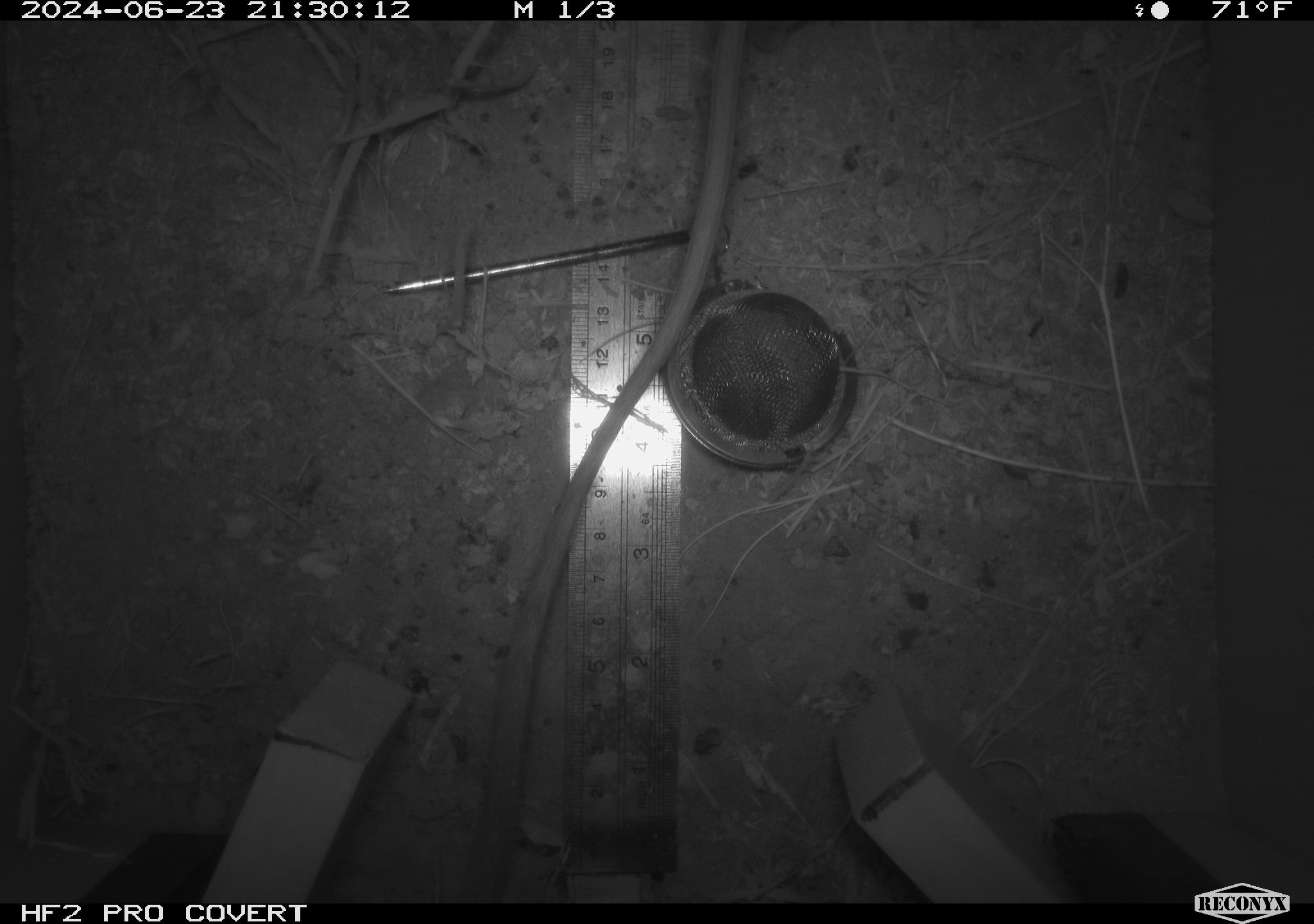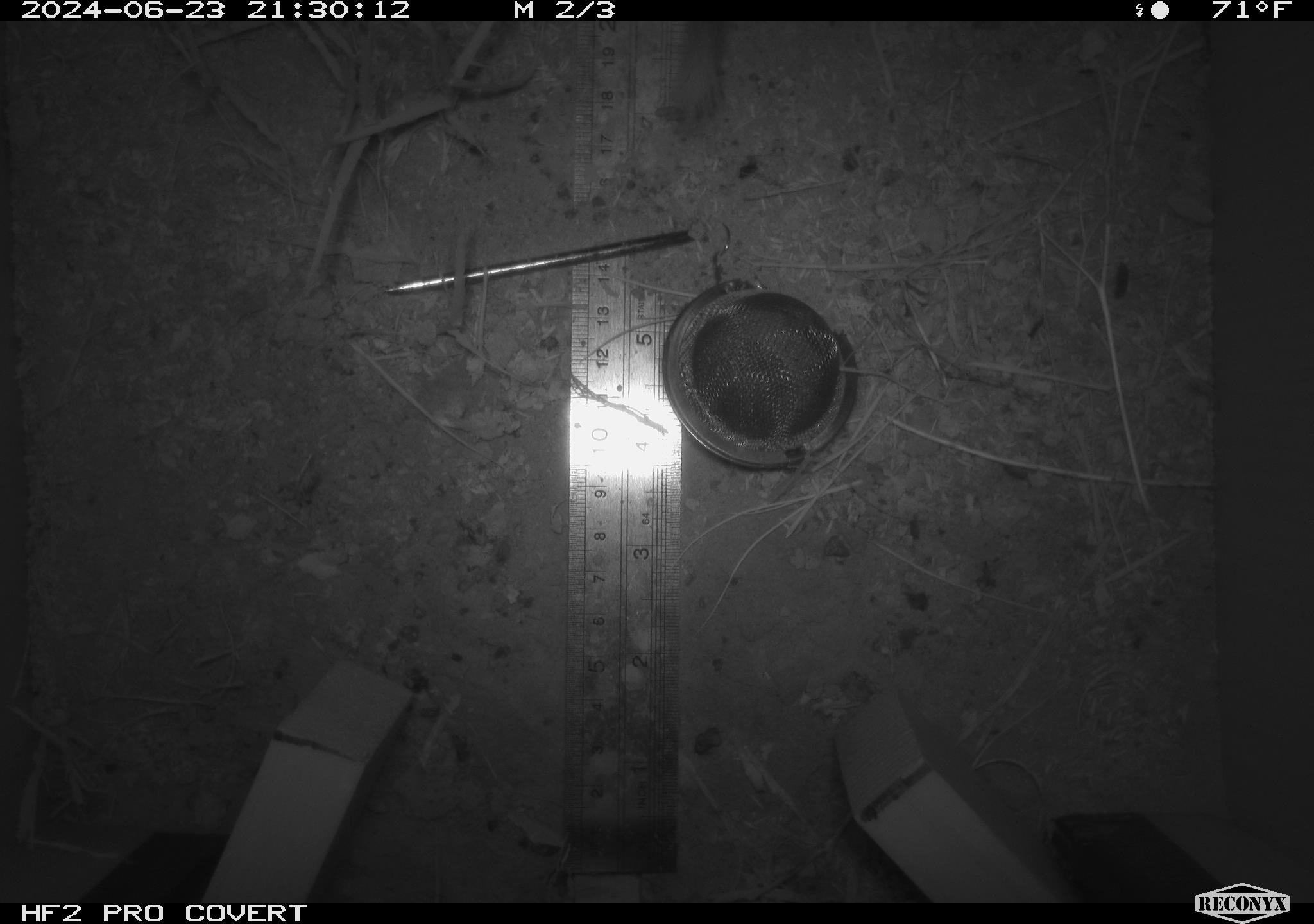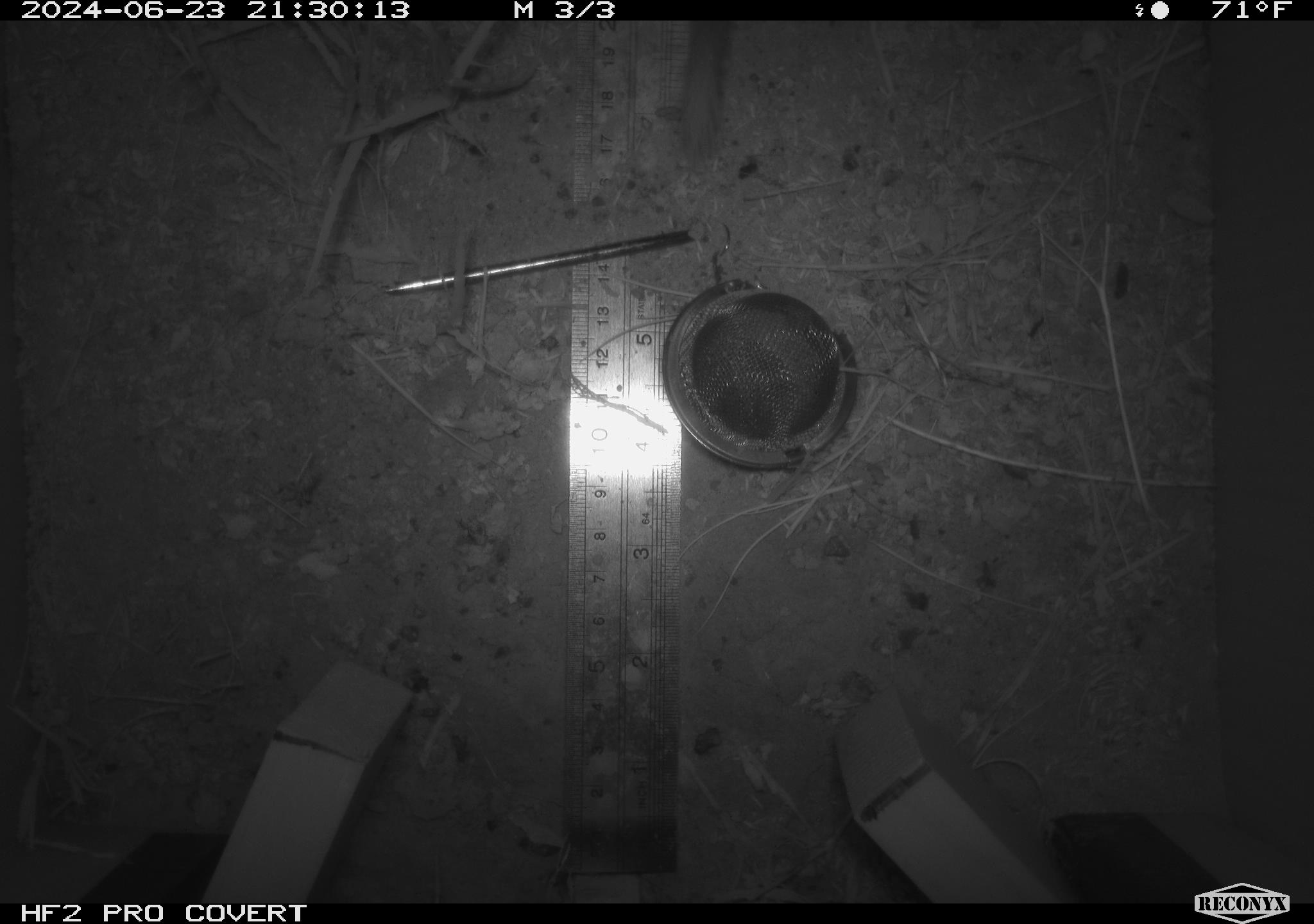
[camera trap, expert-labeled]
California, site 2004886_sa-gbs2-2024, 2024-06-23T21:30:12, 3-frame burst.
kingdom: Animalia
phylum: Chordata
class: Mammalia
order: Rodentia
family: Heteromyidae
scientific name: Heteromyidae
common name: kangaroo rats and pocket mice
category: heteromyidae family